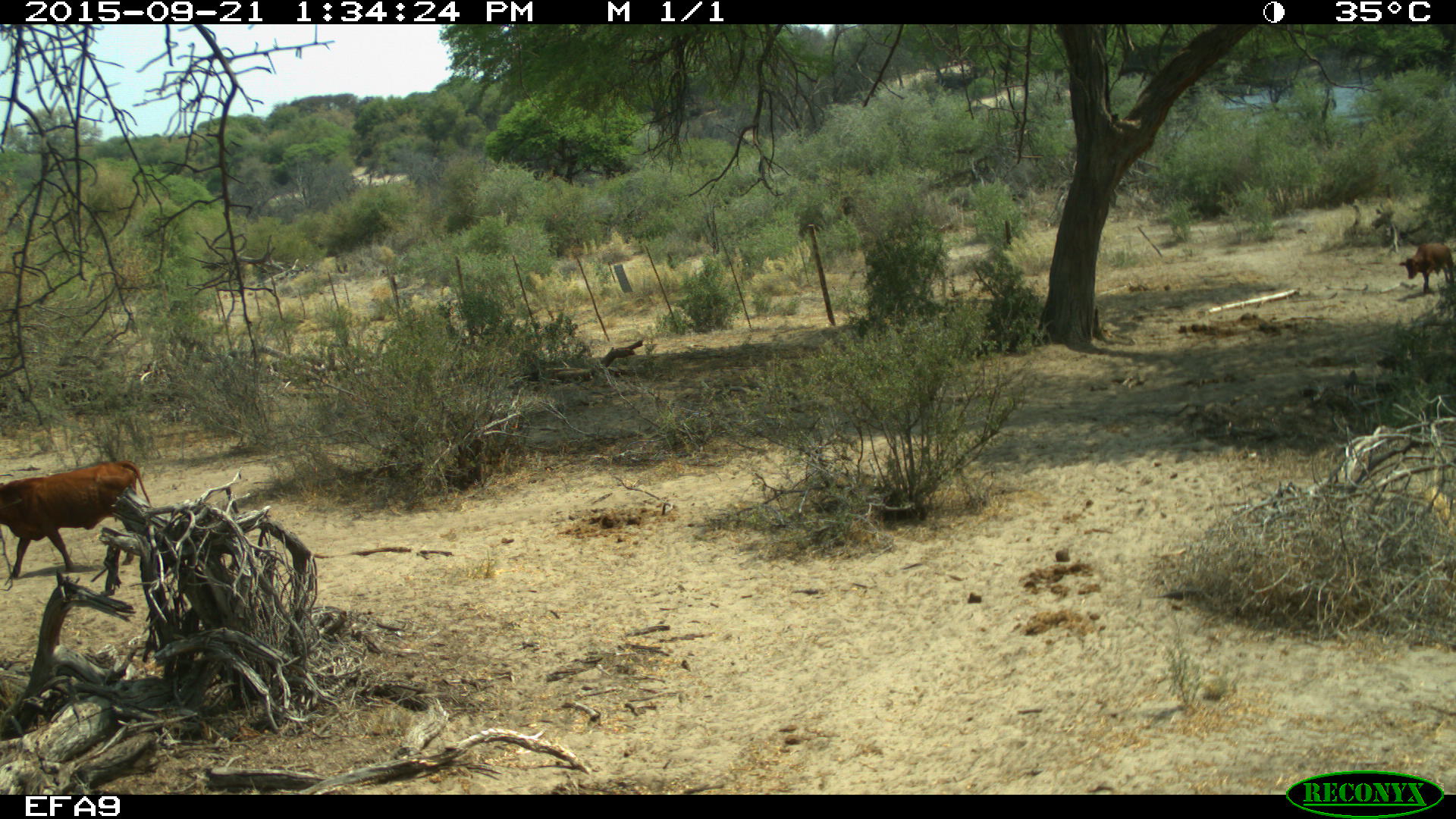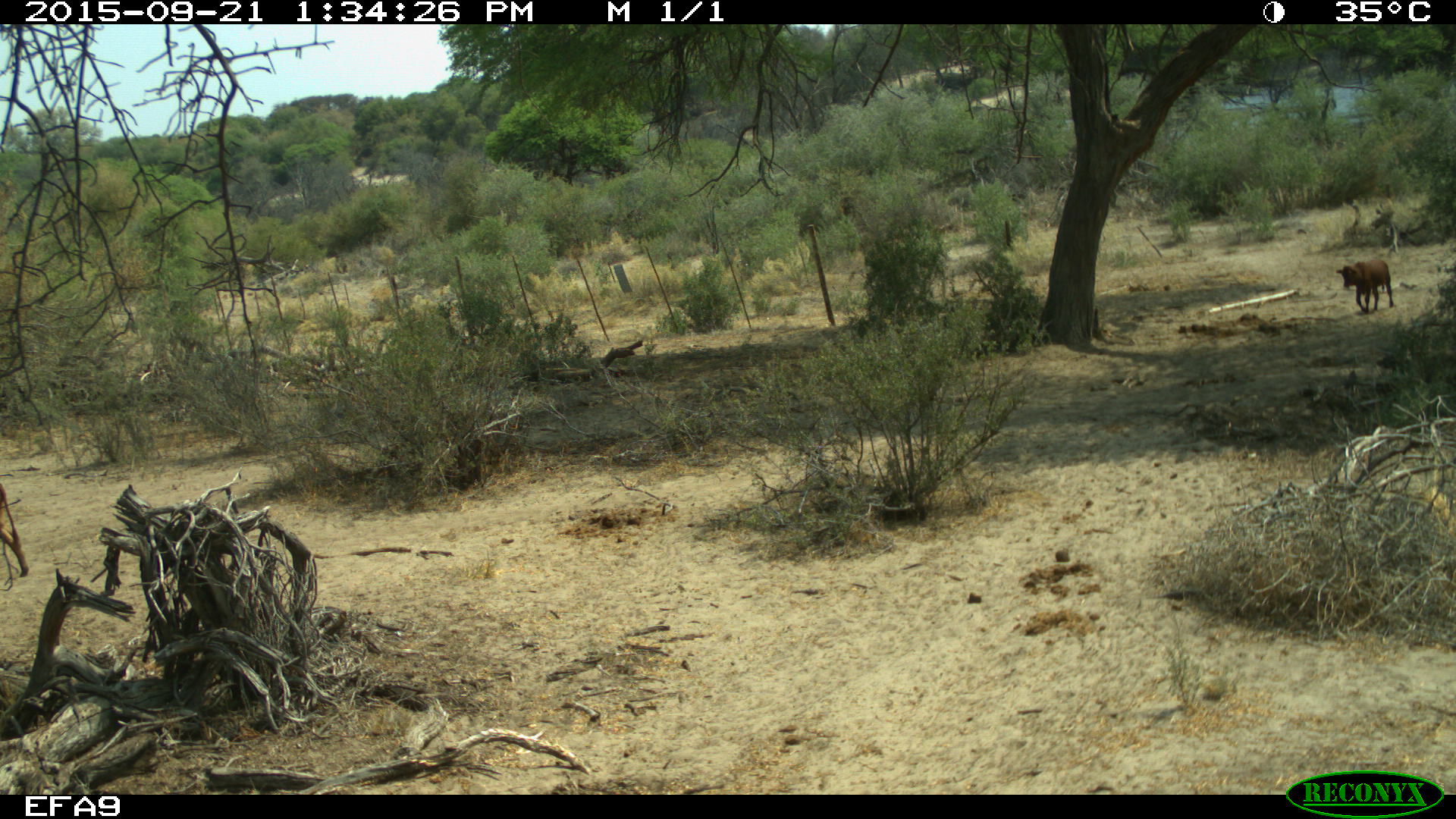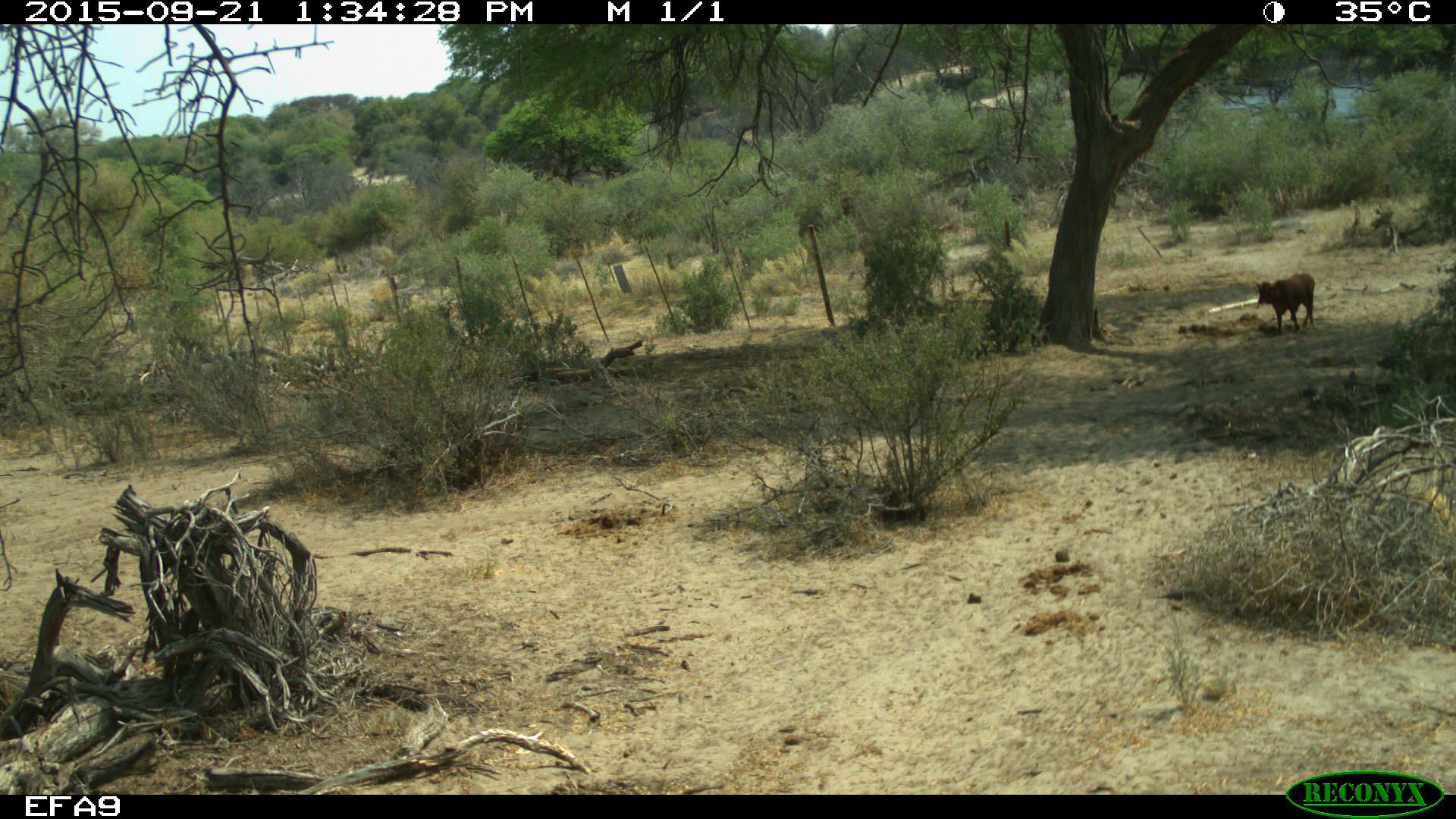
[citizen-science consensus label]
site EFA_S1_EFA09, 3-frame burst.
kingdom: Animalia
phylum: Chordata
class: Mammalia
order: Artiodactyla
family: Bovidae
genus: Bos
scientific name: Bos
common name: cattle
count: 2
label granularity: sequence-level